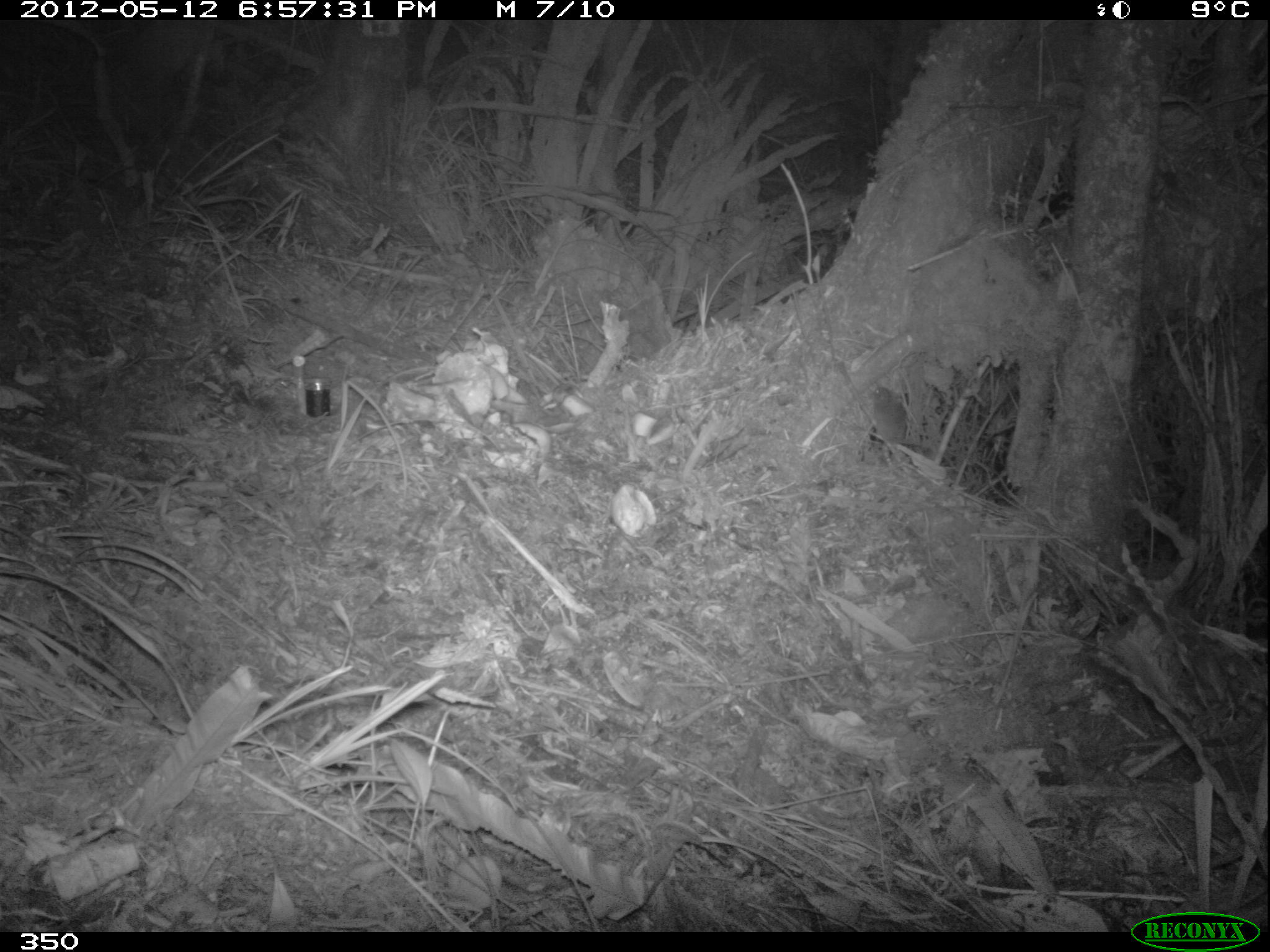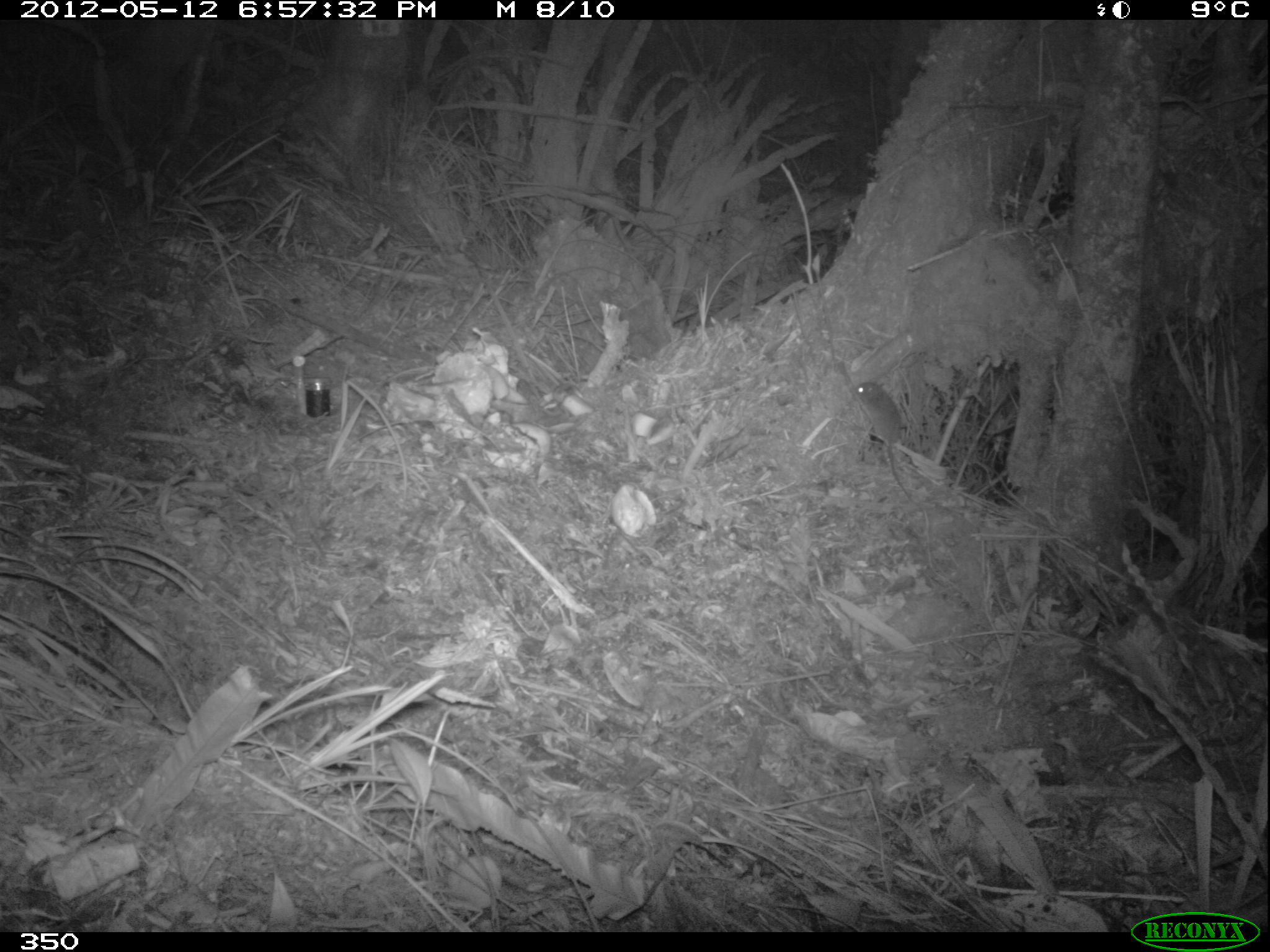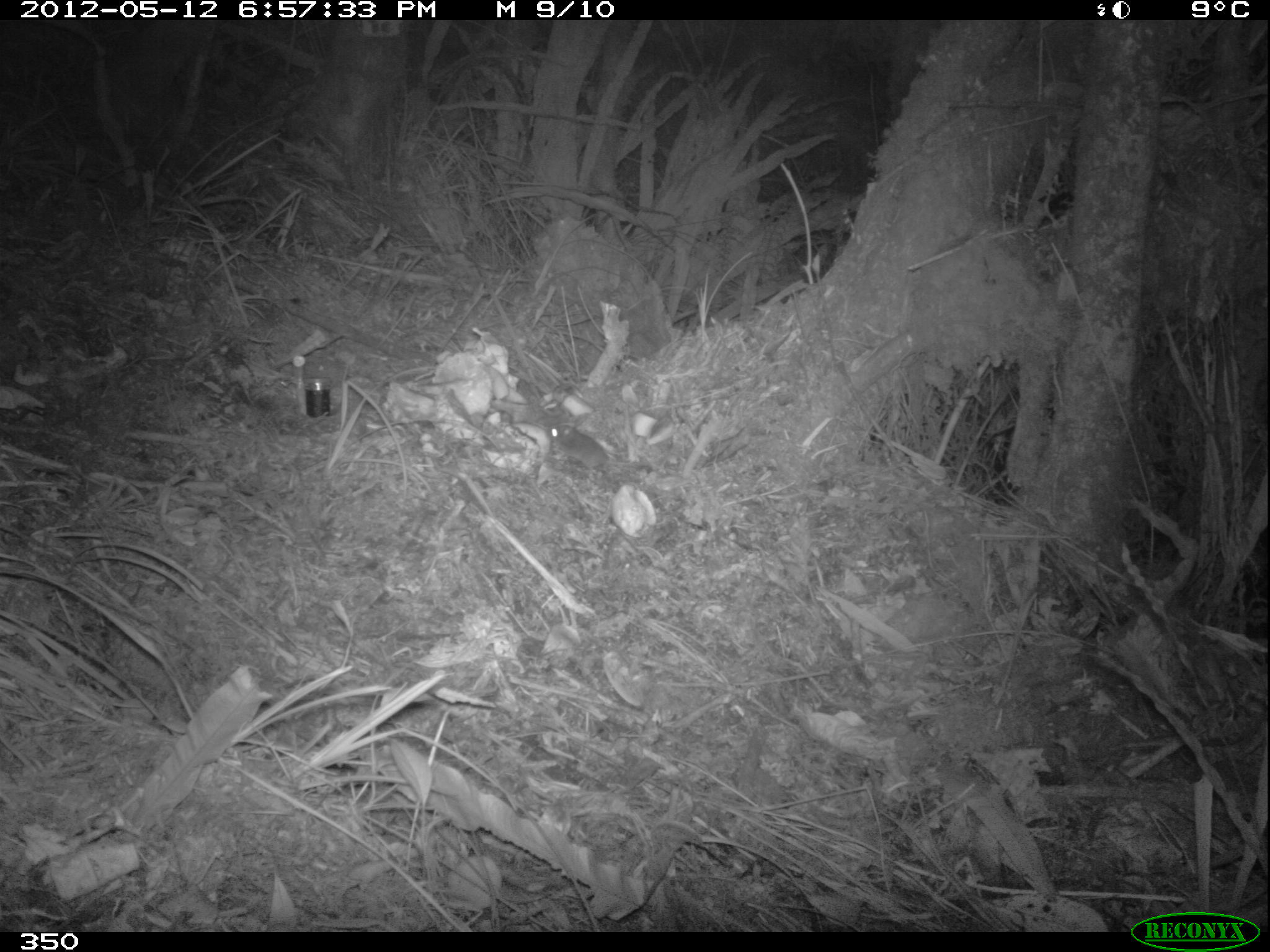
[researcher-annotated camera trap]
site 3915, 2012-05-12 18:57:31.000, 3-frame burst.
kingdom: Animalia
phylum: Chordata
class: Mammalia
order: Rodentia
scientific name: Rodentia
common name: rodents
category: unknown rodent